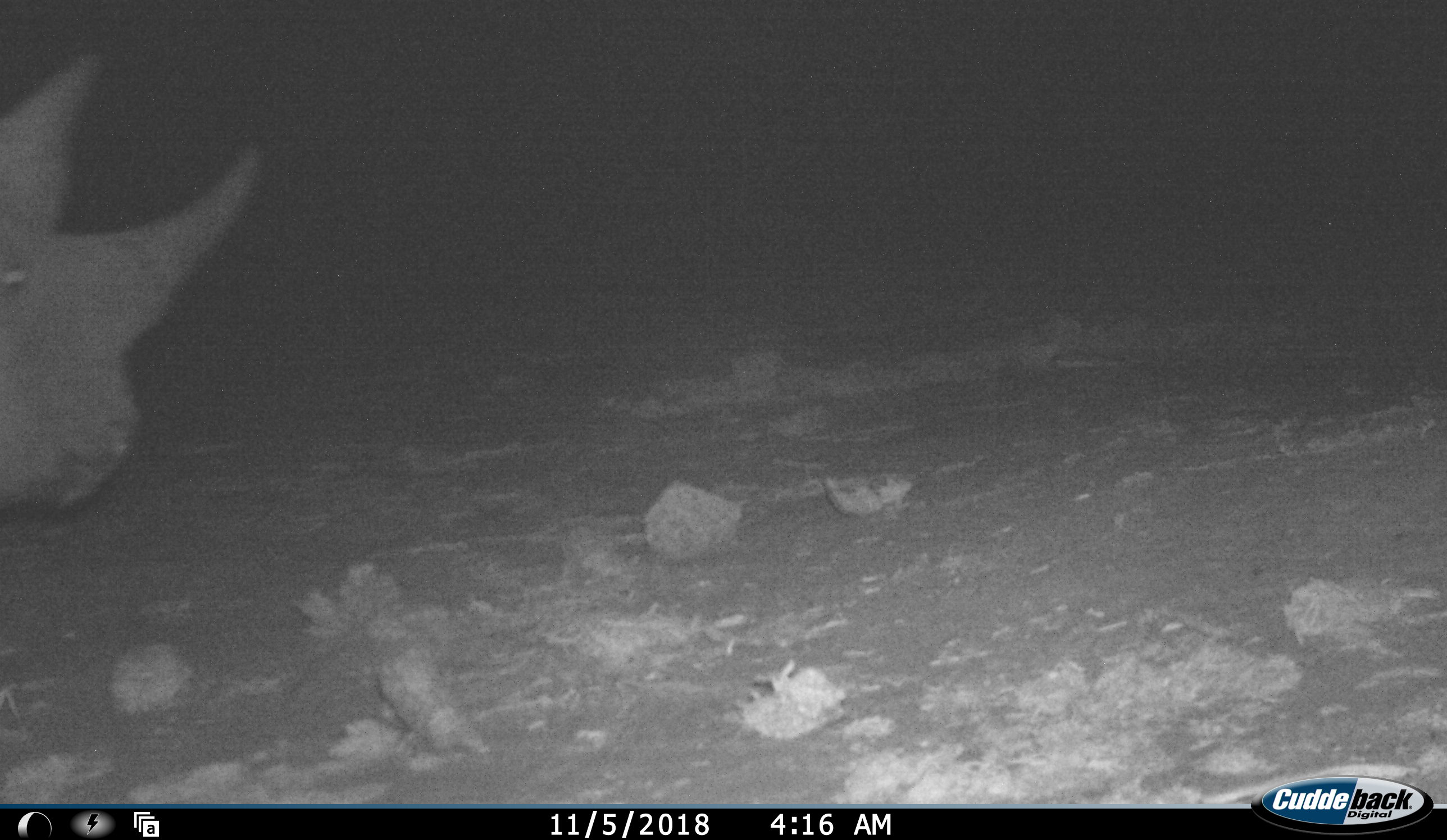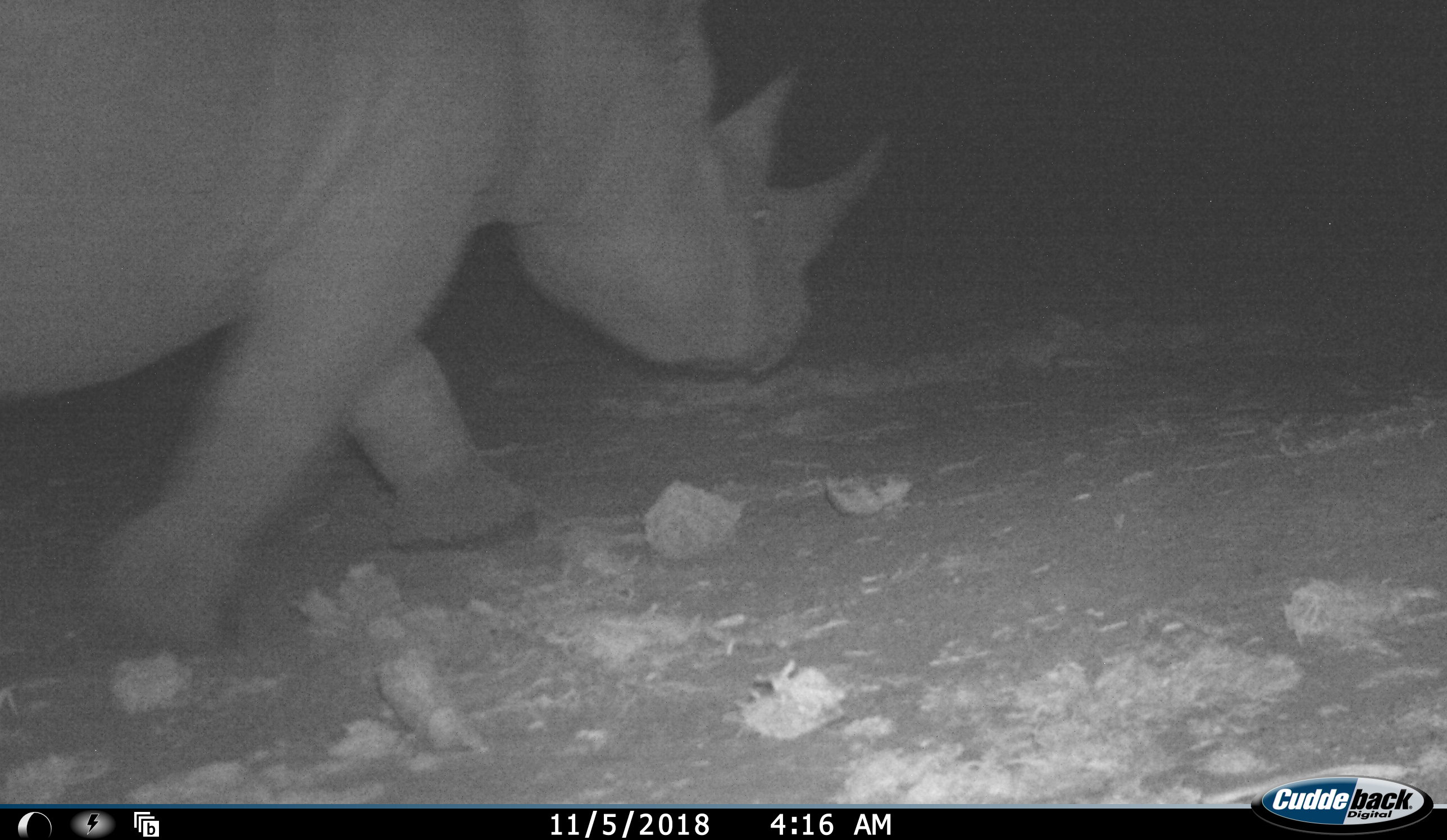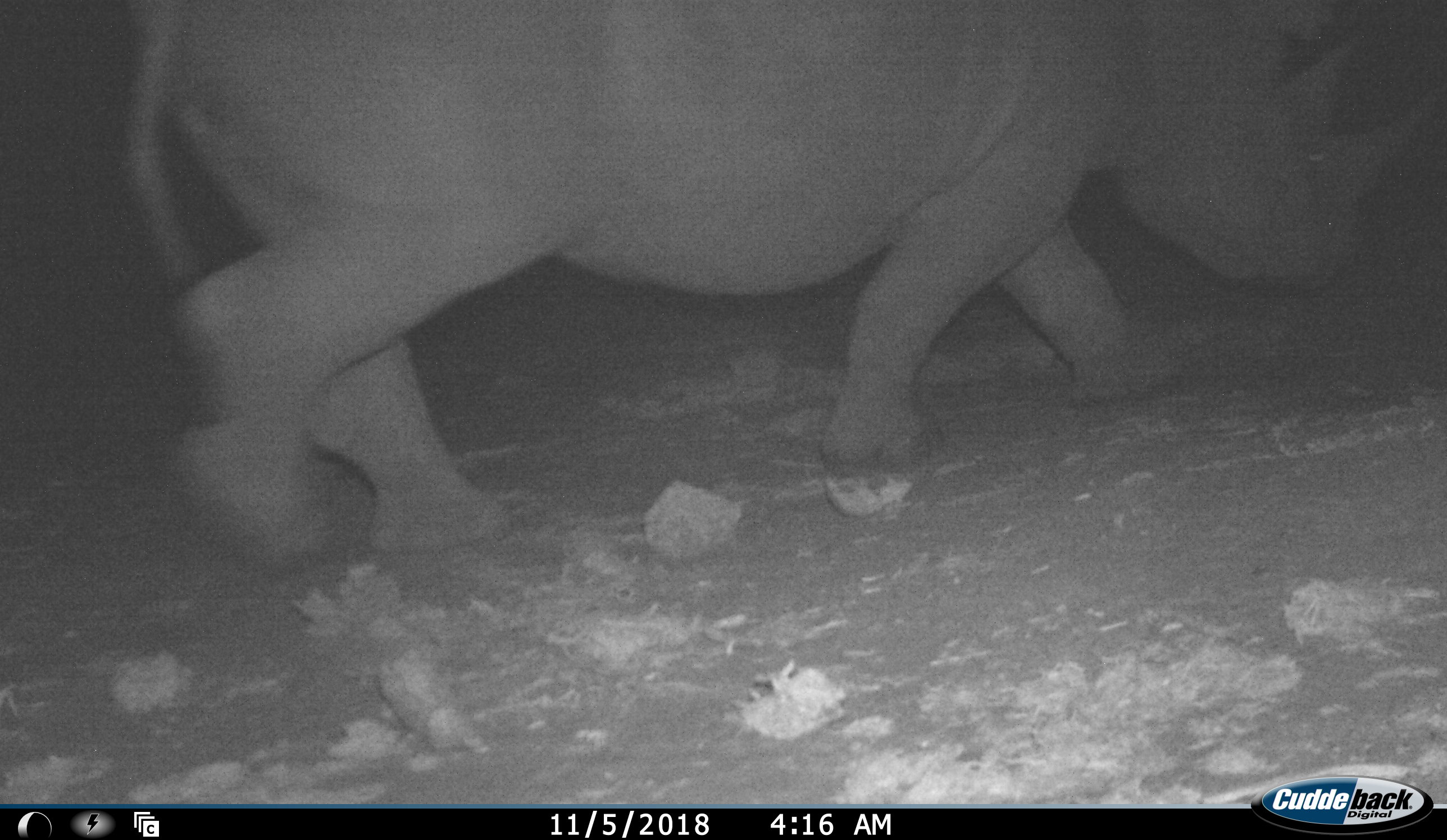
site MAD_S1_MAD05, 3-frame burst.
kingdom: Animalia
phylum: Chordata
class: Mammalia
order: Perissodactyla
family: Rhinocerotidae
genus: Diceros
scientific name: Diceros bicornis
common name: black rhinoceros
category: rhinocerosblack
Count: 1.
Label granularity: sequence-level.